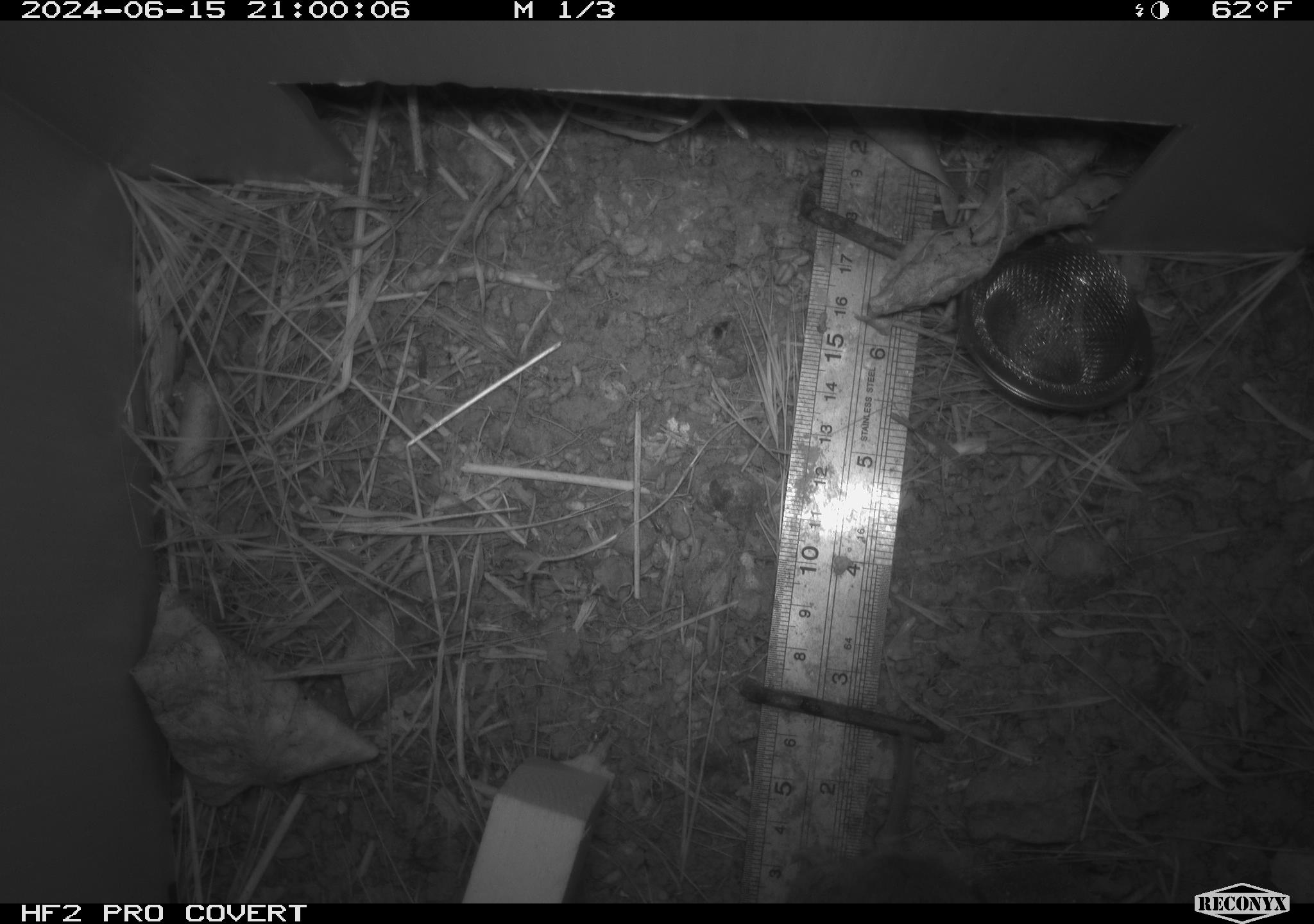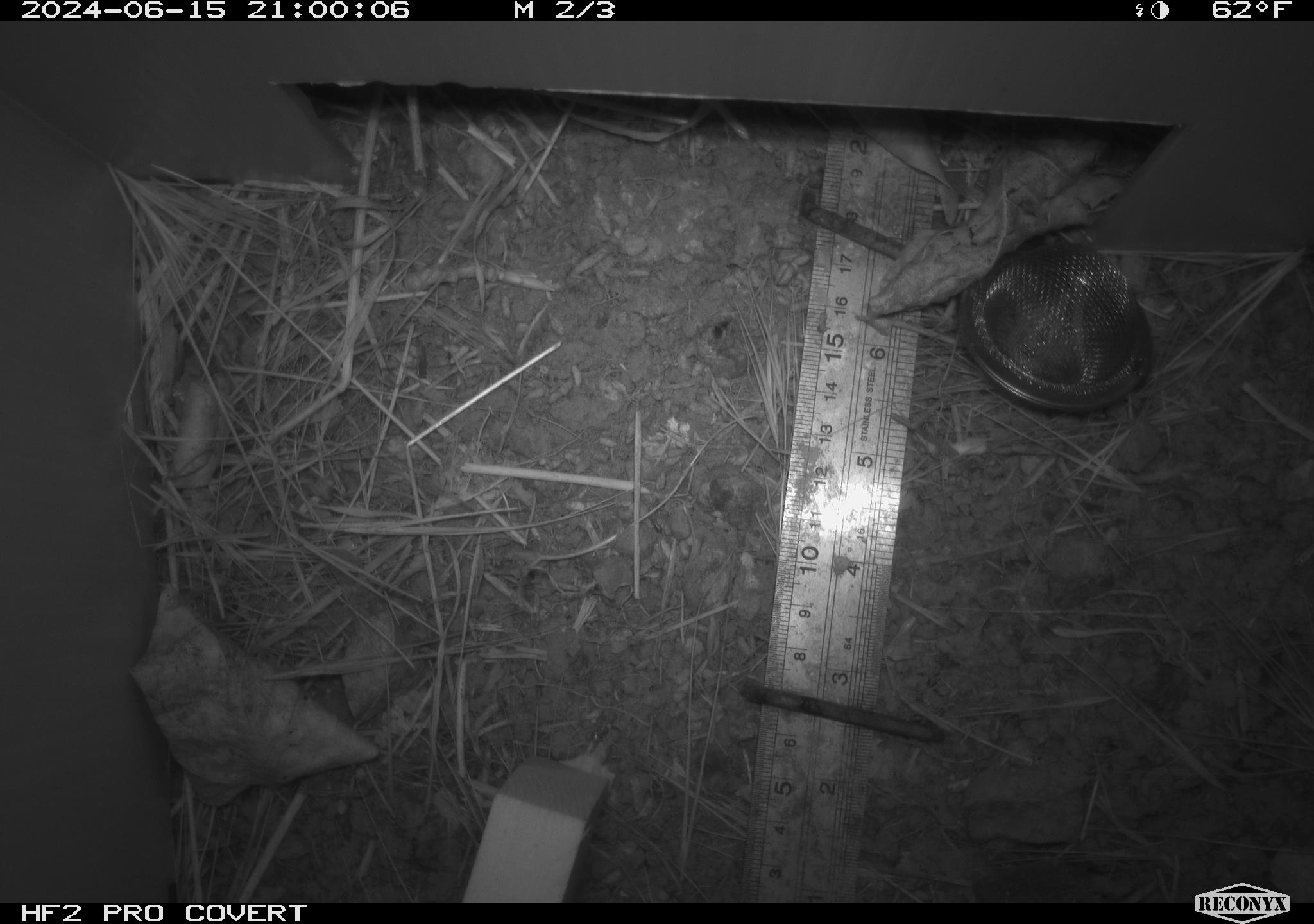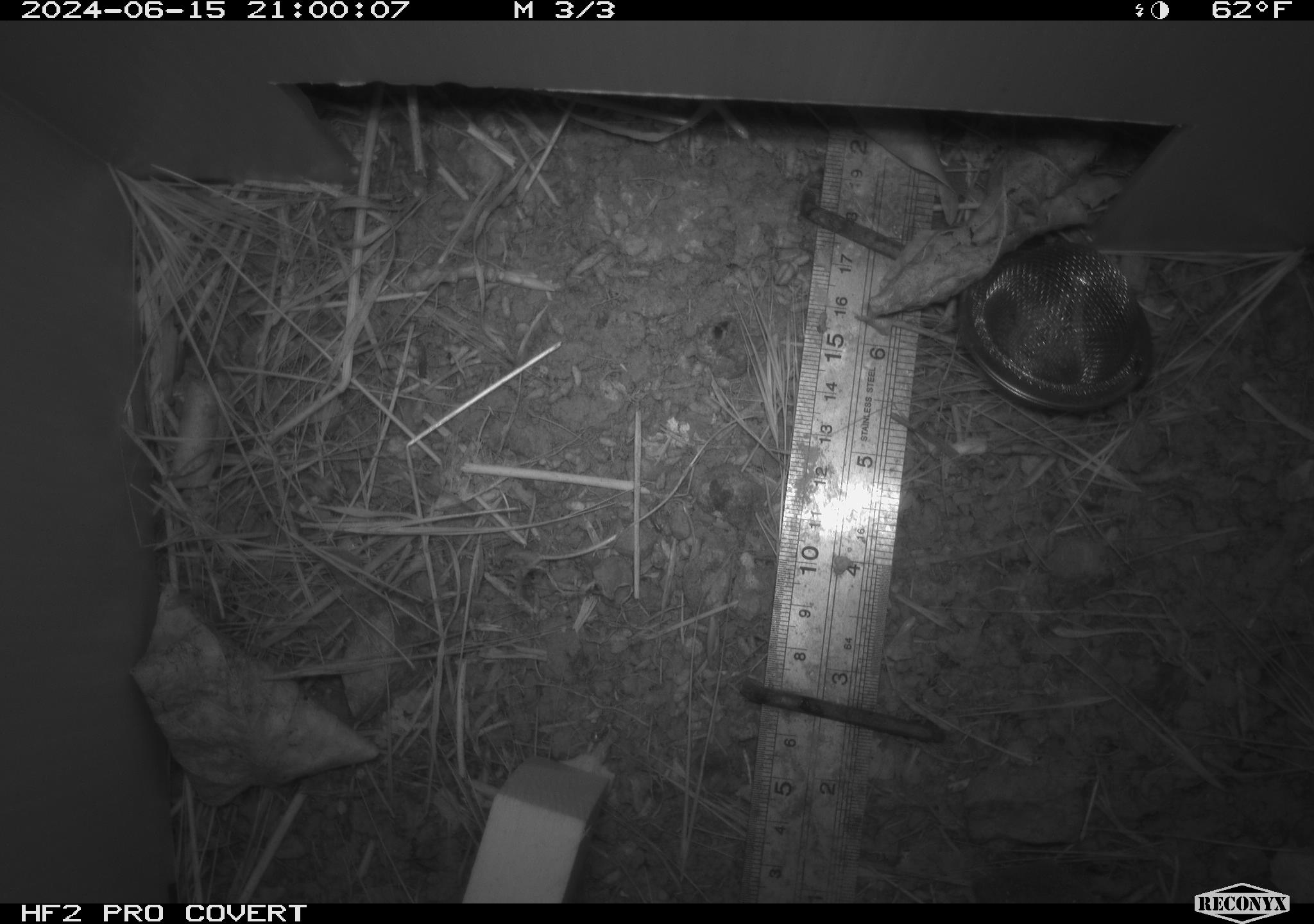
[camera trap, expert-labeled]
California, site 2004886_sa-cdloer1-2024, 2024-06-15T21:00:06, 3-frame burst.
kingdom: Animalia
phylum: Chordata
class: Mammalia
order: Rodentia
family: Cricetidae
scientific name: Arvicolinae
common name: voles, lemmings, and muskrats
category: arvicolinae subfamily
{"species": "arvicolinae subfamily (voles, lemmings, and muskrats) (Arvicolinae)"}